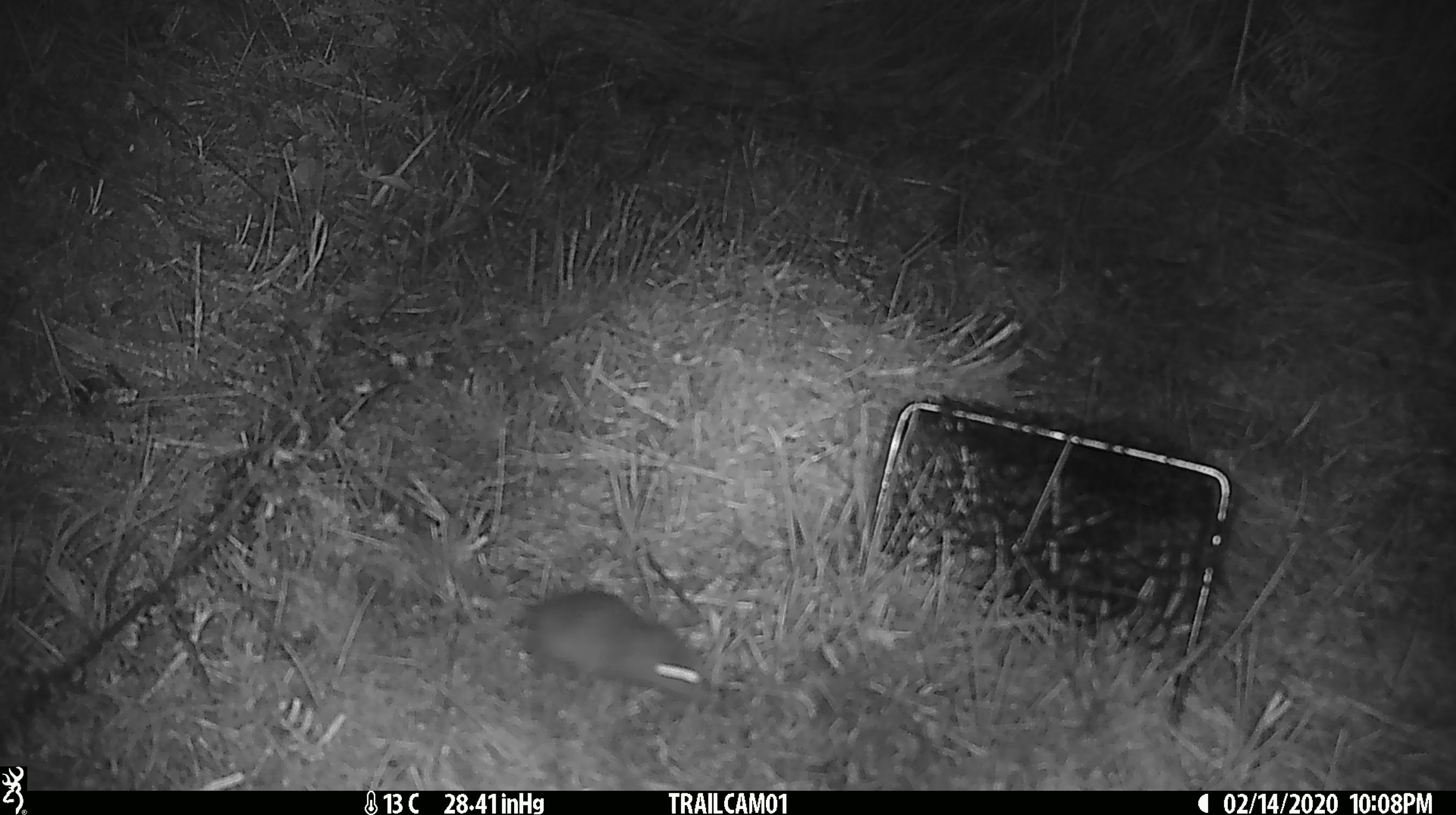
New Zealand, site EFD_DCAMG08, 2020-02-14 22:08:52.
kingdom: Animalia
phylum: Chordata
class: Mammalia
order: Rodentia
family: Muridae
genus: Mus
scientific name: Mus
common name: mouse